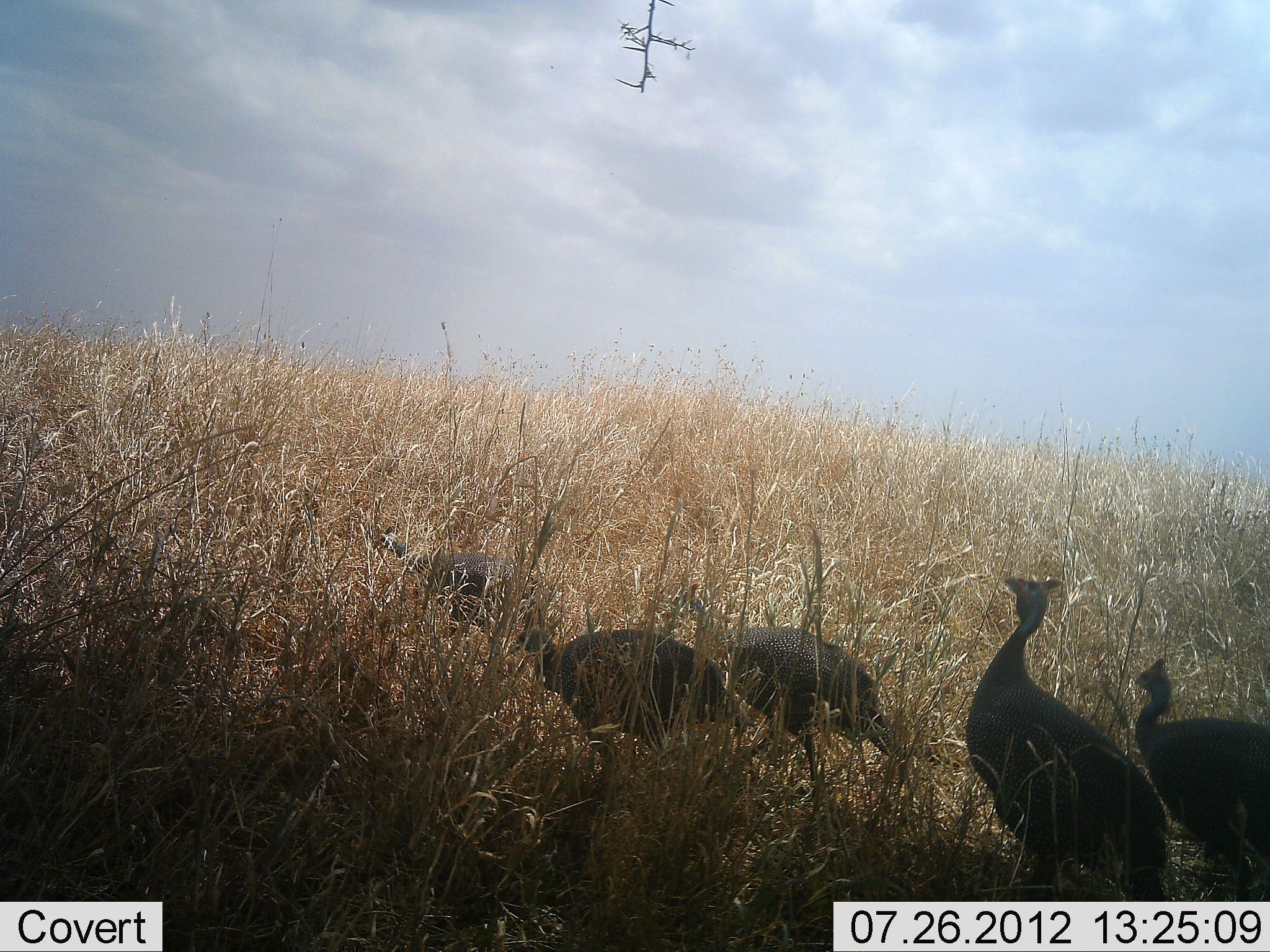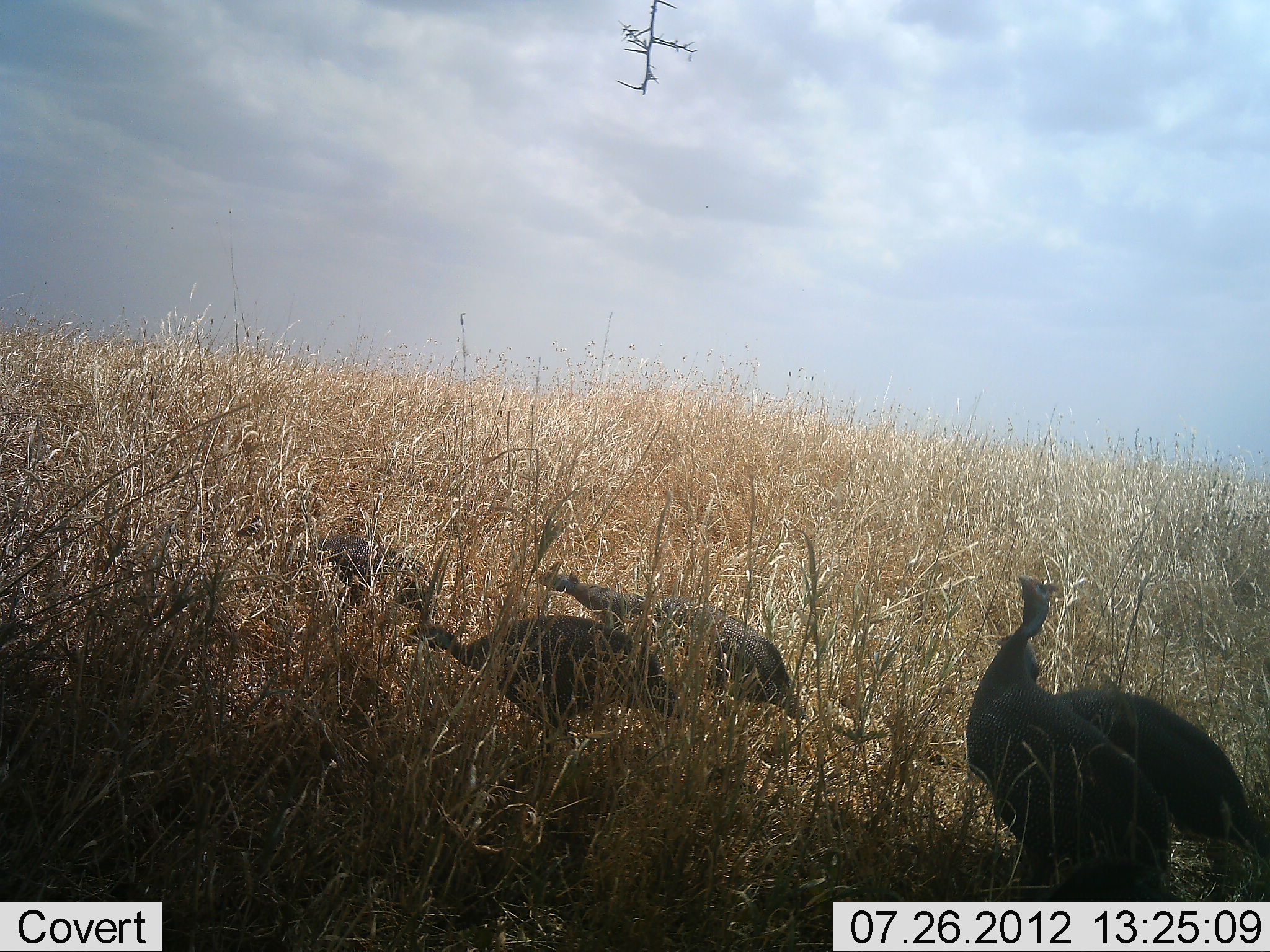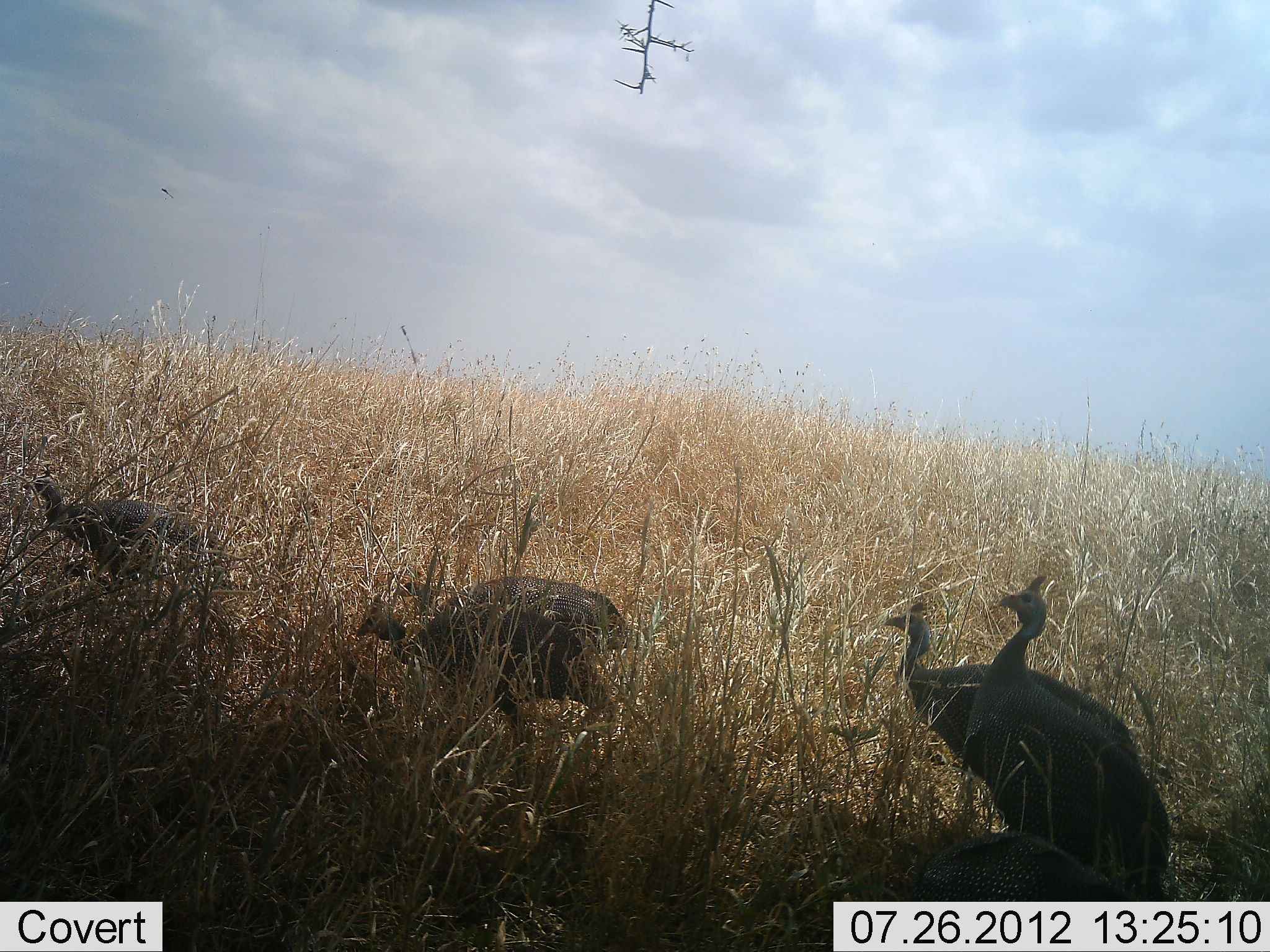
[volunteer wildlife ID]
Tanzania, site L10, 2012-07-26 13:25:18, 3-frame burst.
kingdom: Animalia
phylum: Chordata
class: Aves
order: Galliformes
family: Numididae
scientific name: Numididae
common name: guinea fowl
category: guineafowl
Guineafowl (guinea fowl) (Numididae), count 5. Behavior (volunteer vote fractions): standing 20%, resting 0%, moving 80%, interacting 0%. Young present (vote fraction): 0%. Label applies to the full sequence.